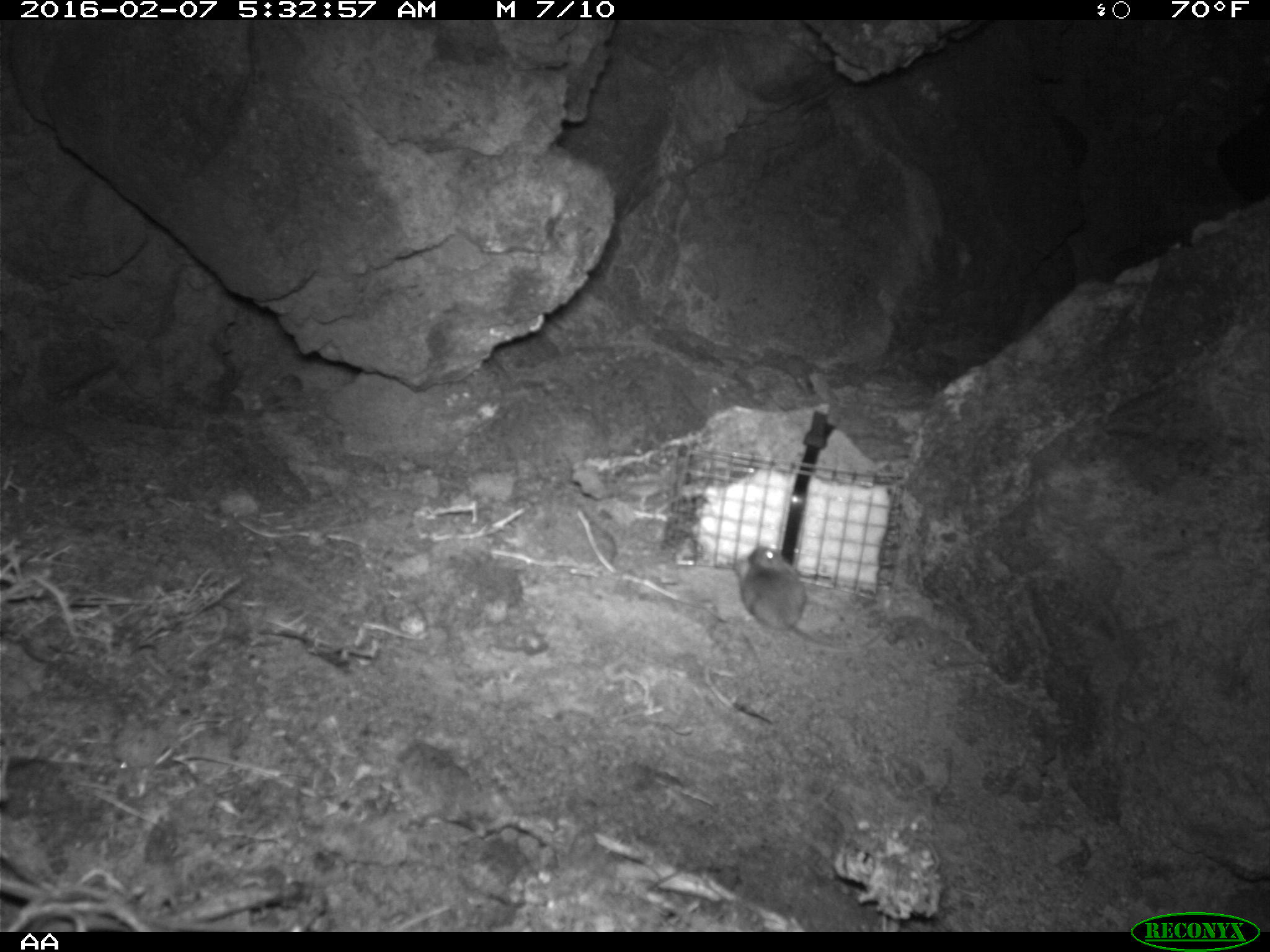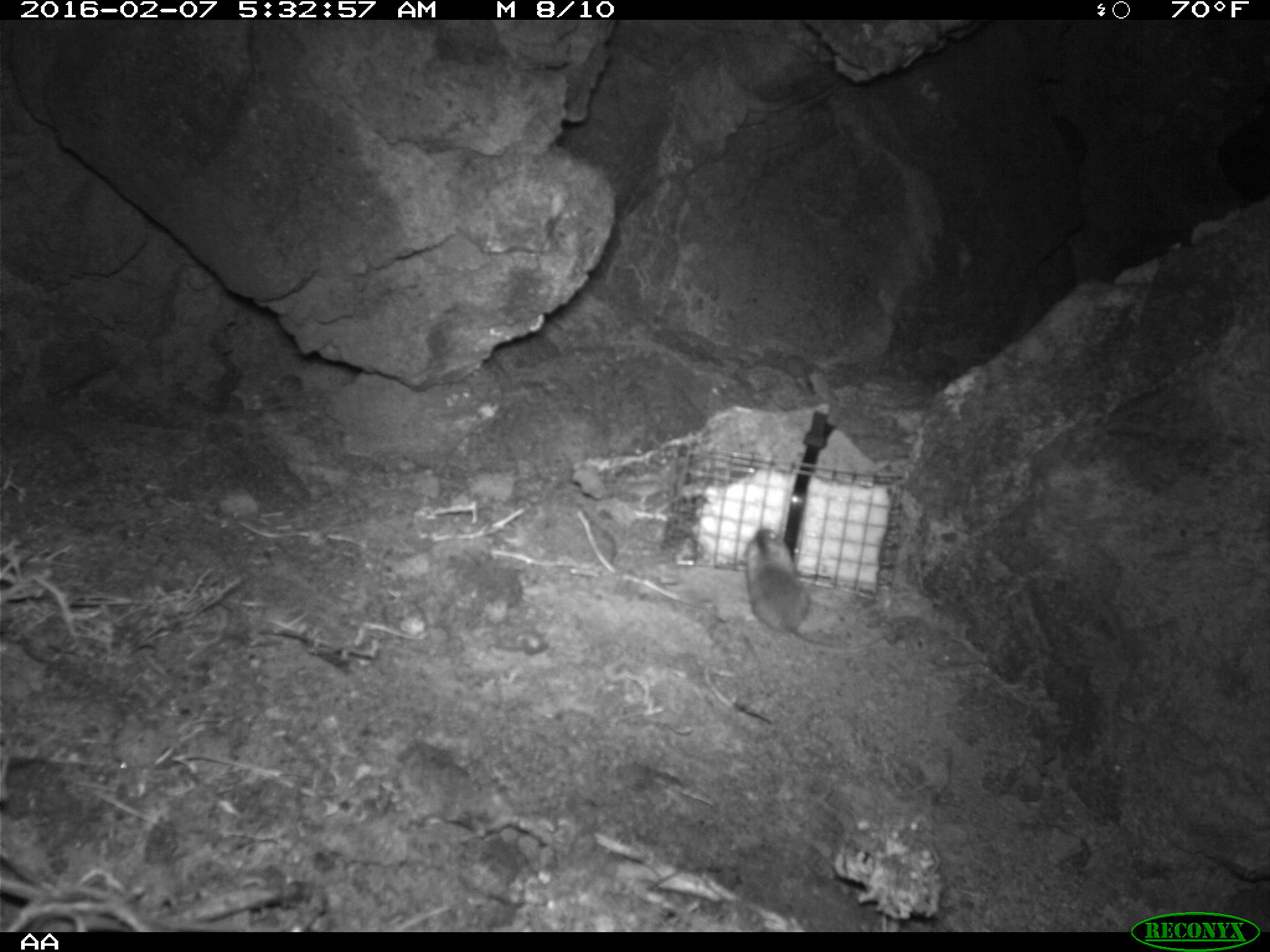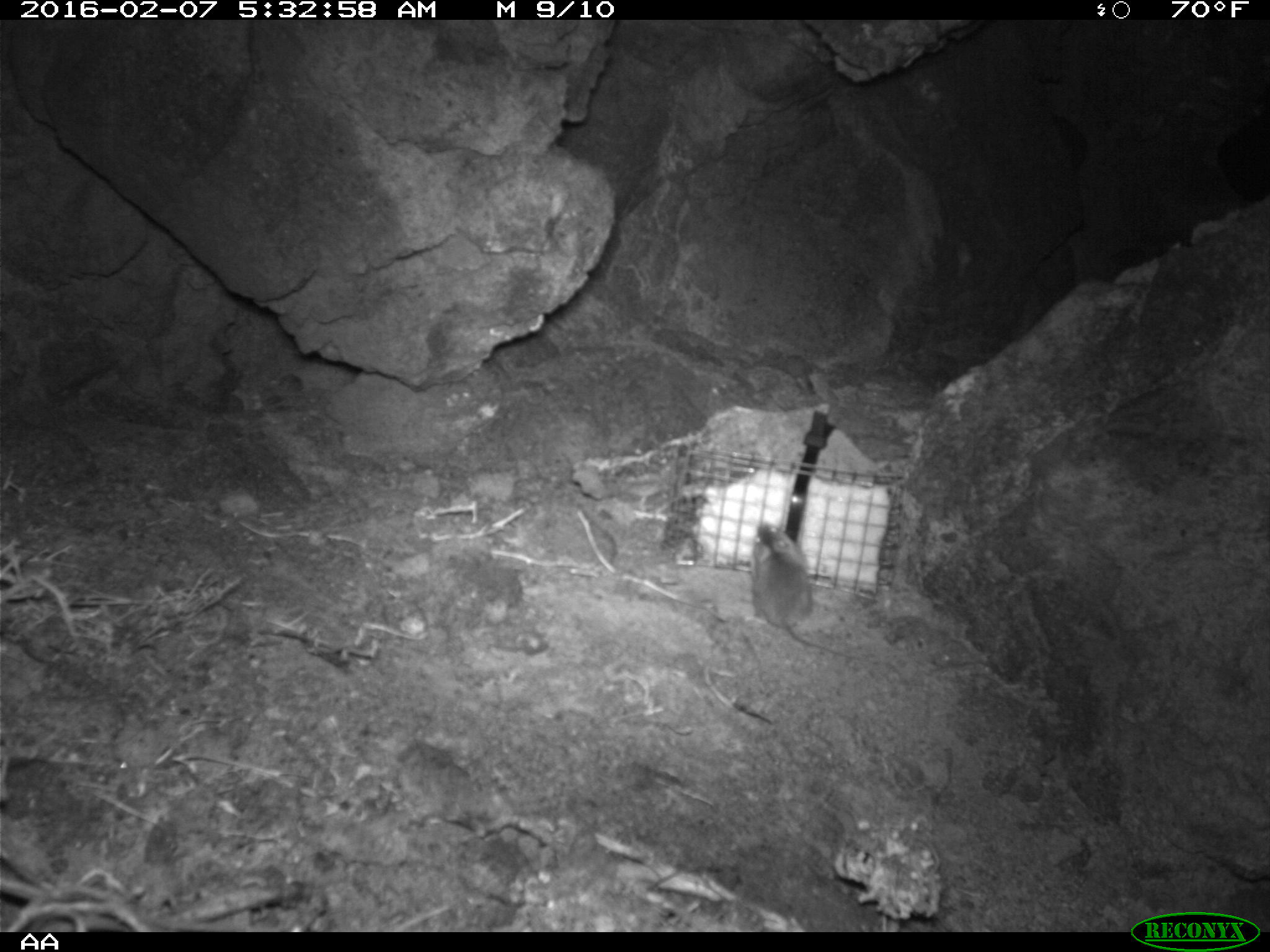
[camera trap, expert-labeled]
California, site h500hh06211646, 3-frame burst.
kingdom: Animalia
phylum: Chordata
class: Mammalia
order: Rodentia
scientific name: Rodentia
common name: rodent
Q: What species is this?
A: Rodent (Rodentia).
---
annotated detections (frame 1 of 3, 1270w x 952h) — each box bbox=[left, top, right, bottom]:
rodent: bbox=[736, 545, 885, 649]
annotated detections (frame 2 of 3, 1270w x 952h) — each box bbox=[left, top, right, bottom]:
rodent: bbox=[741, 527, 918, 654]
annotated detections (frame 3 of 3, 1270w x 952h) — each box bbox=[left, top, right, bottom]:
rodent: bbox=[746, 521, 848, 658]